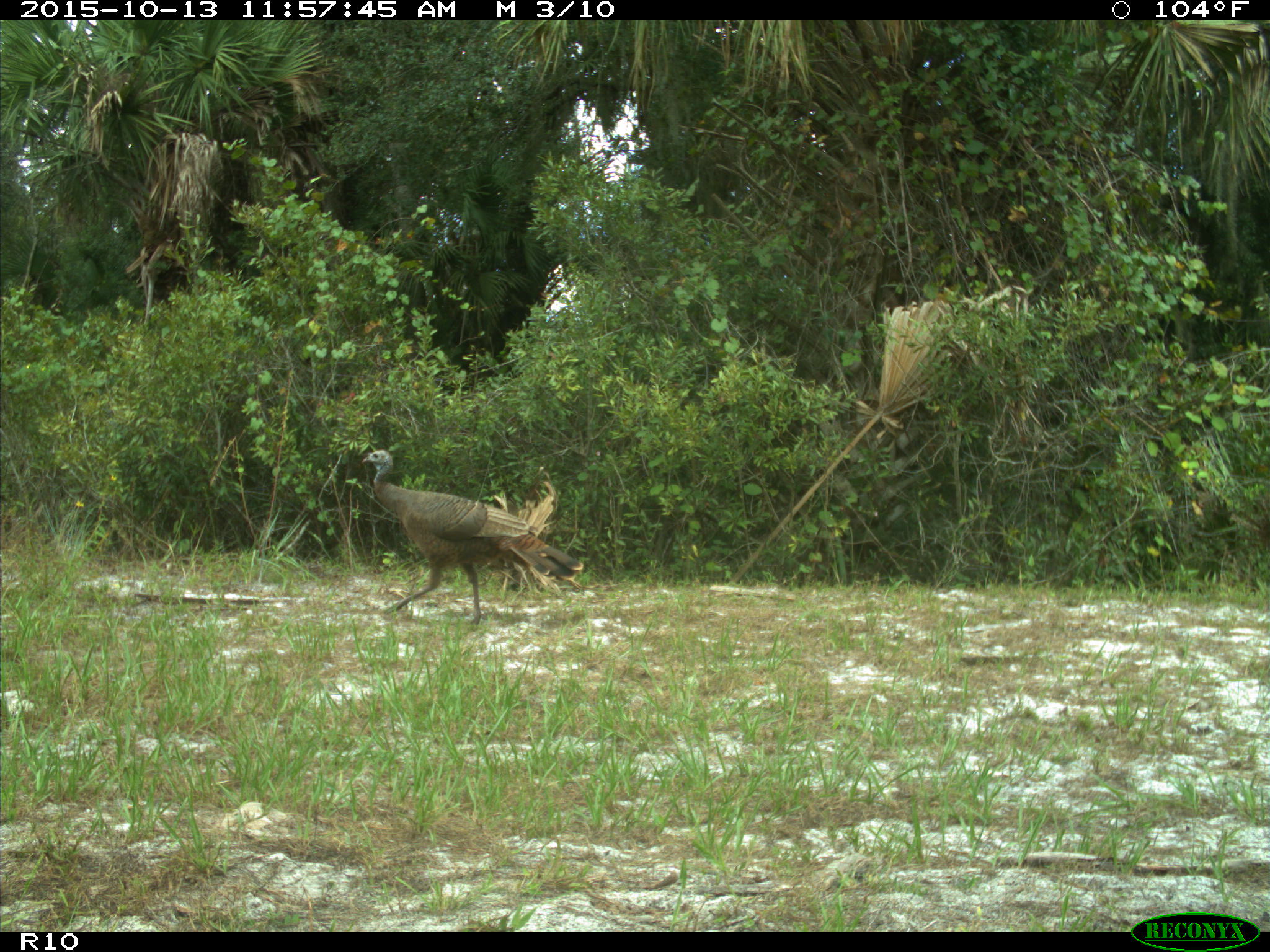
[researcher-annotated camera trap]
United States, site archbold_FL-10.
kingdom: Animalia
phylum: Chordata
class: Aves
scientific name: Aves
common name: birds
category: unidentified bird